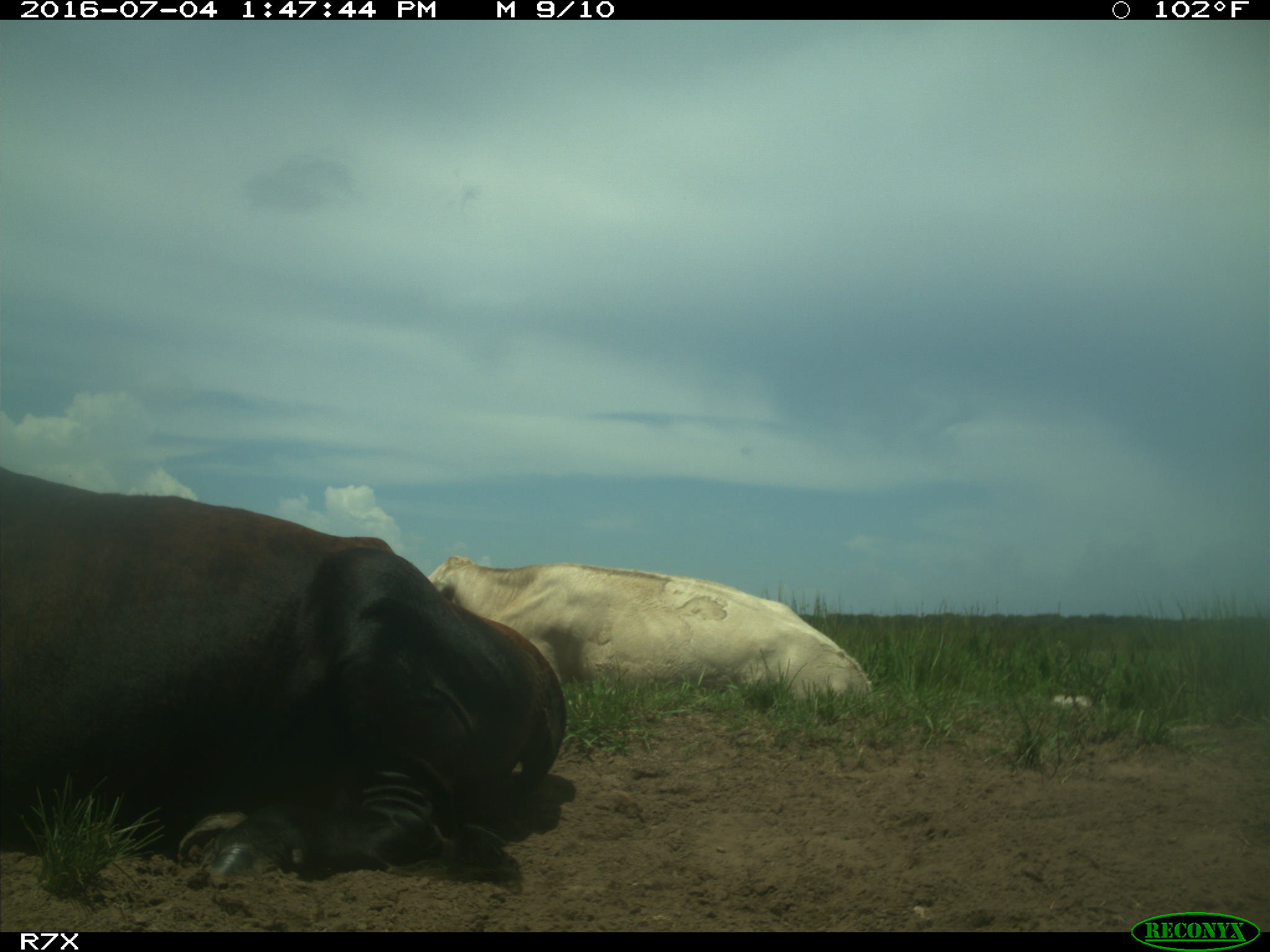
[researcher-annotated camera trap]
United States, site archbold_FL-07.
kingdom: Animalia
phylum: Chordata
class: Mammalia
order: Artiodactyla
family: Bovidae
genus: Bos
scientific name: Bos taurus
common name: domestic cow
Bos taurus (domestic cow).